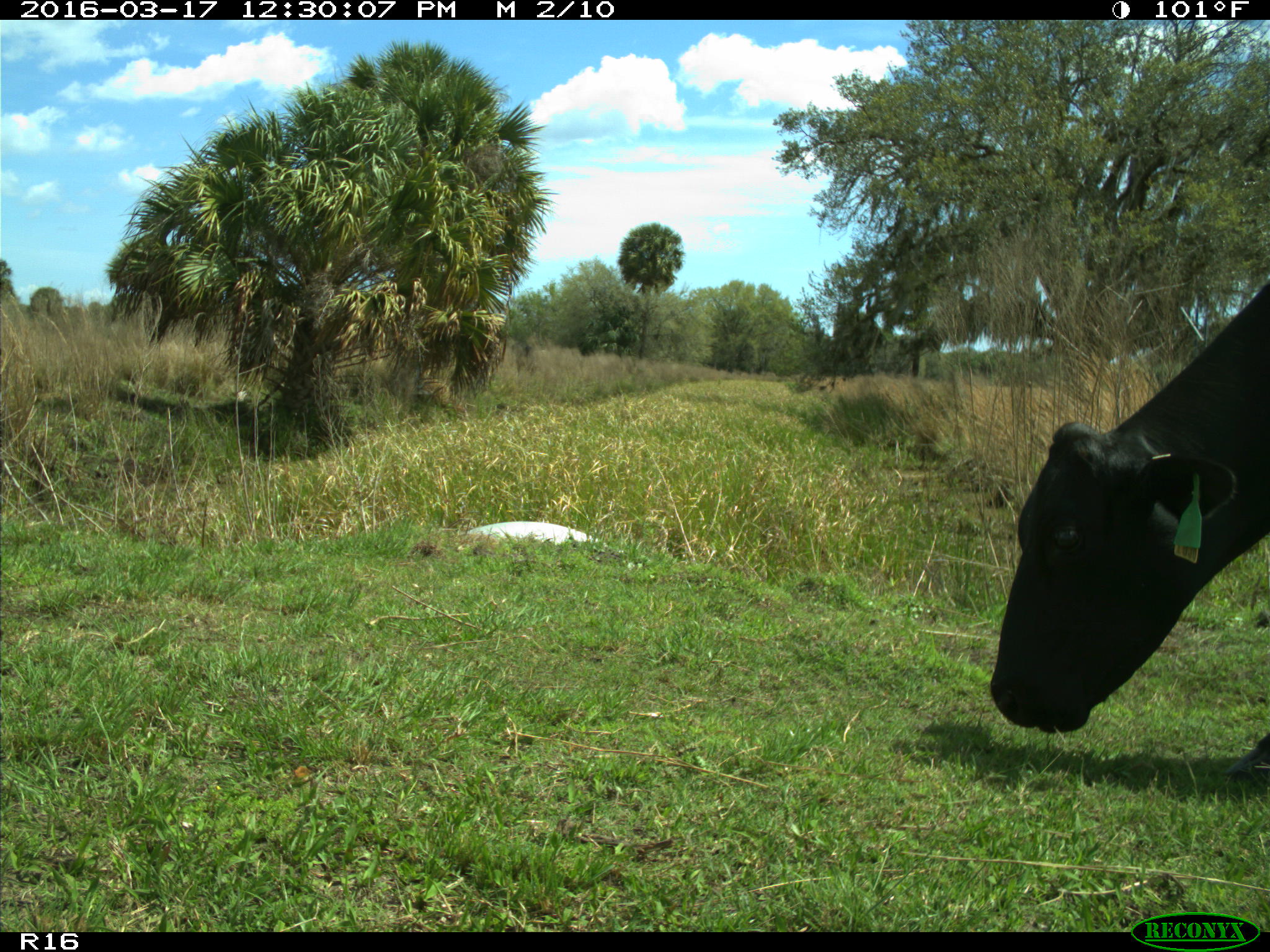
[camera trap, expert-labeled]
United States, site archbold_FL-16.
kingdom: Animalia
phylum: Chordata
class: Mammalia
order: Artiodactyla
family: Bovidae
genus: Bos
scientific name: Bos taurus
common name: domestic cow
Bos taurus (domestic cow).